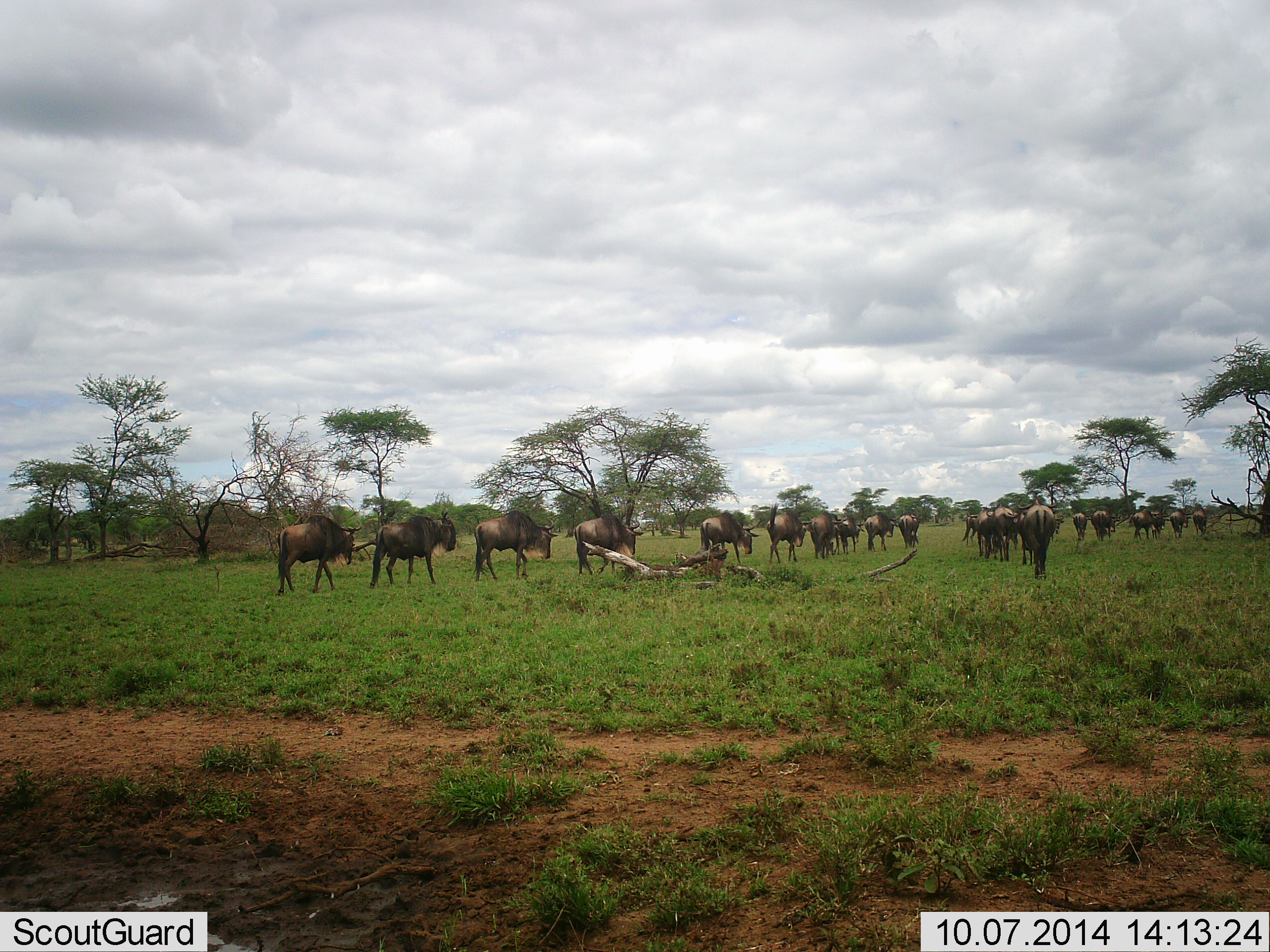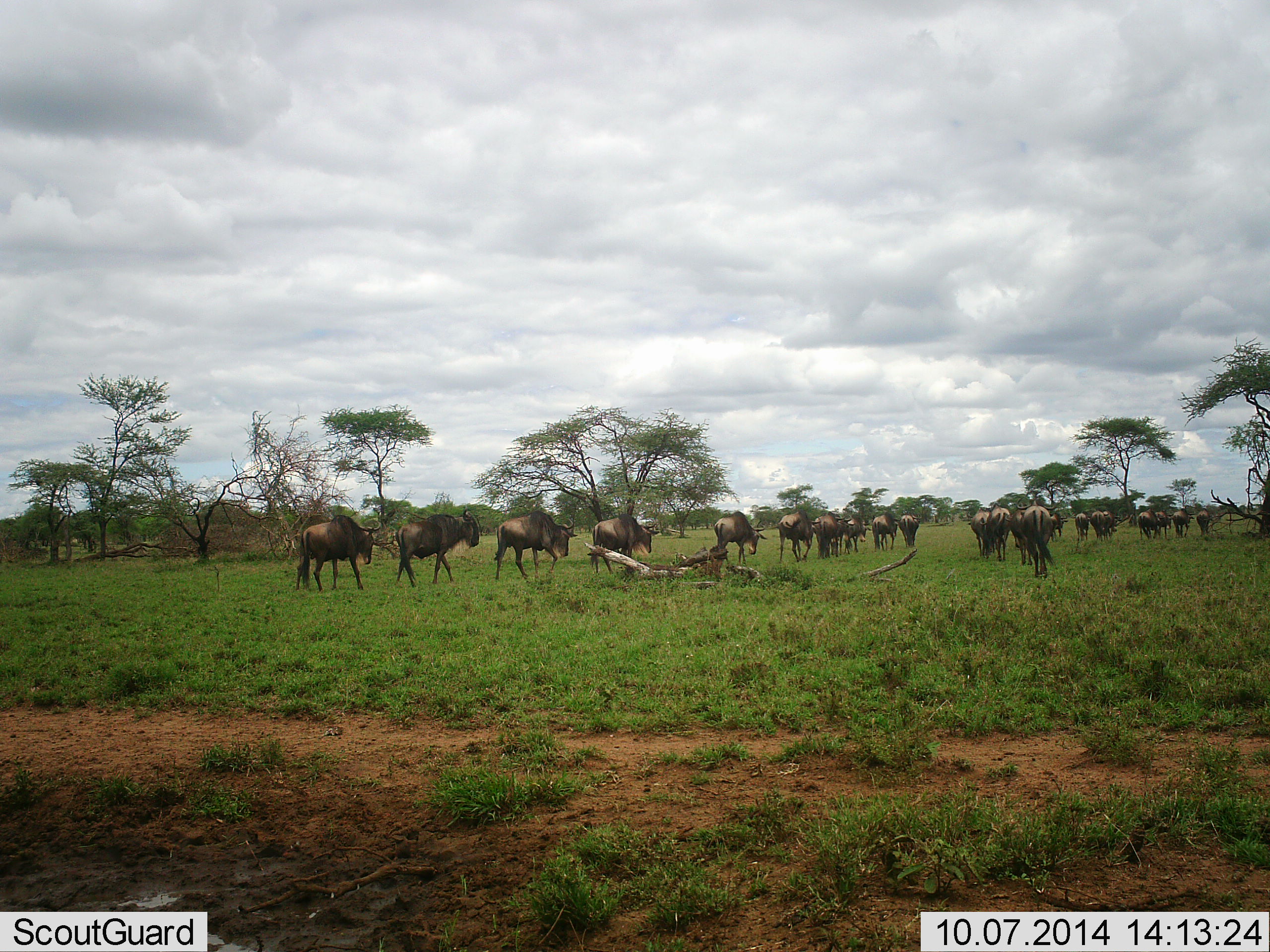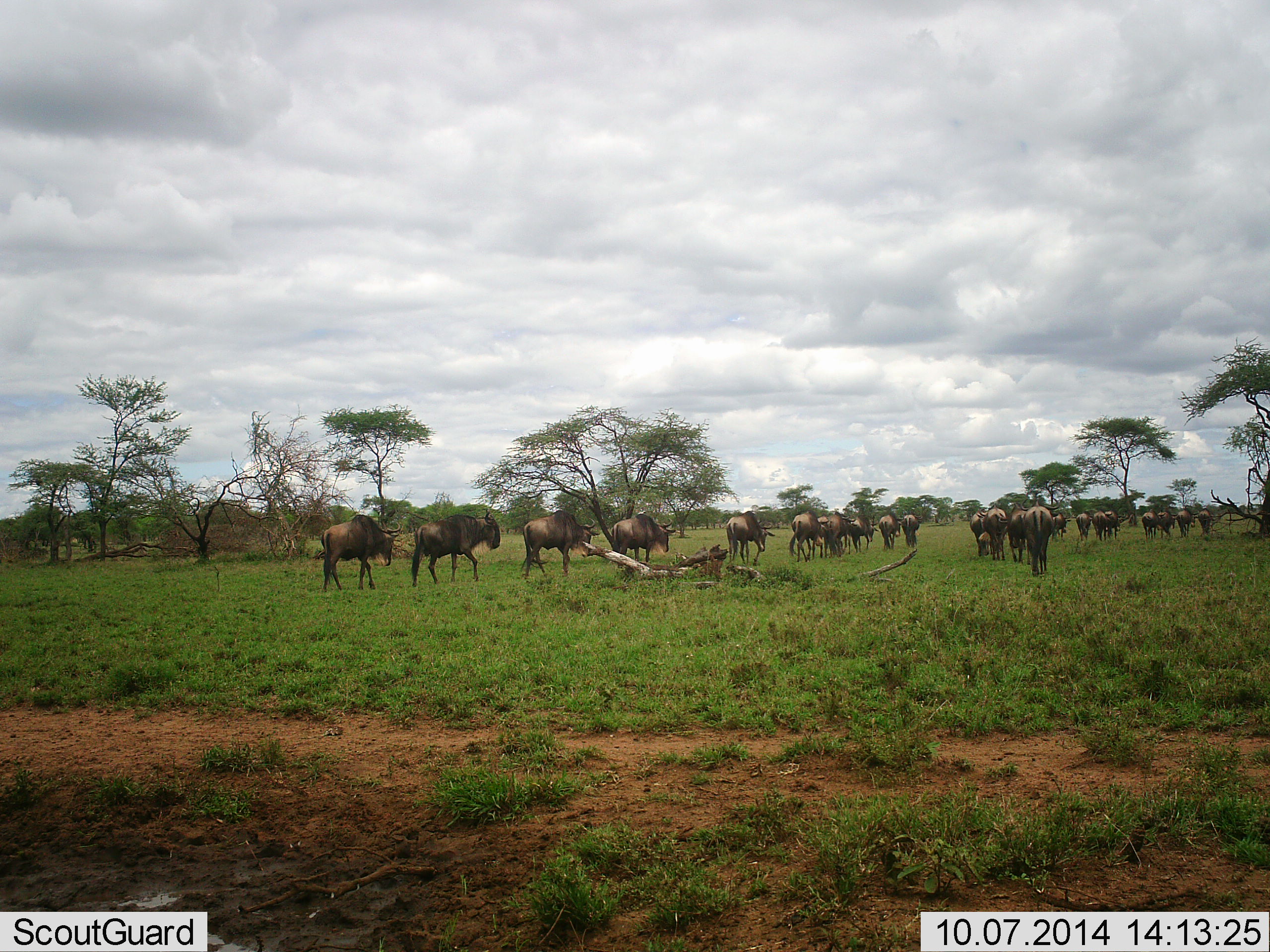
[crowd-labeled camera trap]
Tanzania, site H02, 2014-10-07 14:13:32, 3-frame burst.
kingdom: Animalia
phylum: Chordata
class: Mammalia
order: Artiodactyla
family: Bovidae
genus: Connochaetes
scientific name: Connochaetes taurinus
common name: blue wildebeest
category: wildebeest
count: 11-50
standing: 20%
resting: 0%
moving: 100%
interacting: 0%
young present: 0%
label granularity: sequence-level